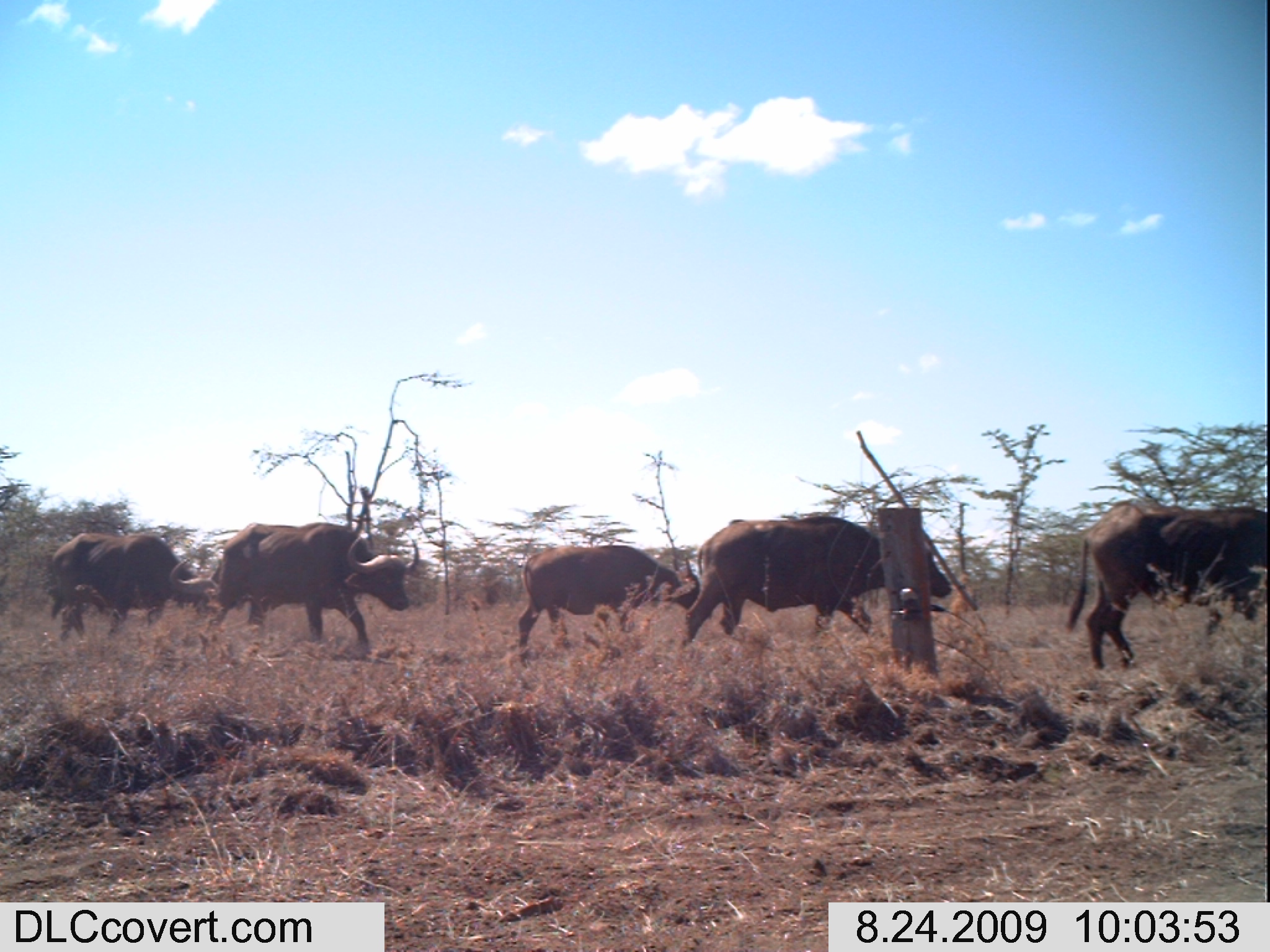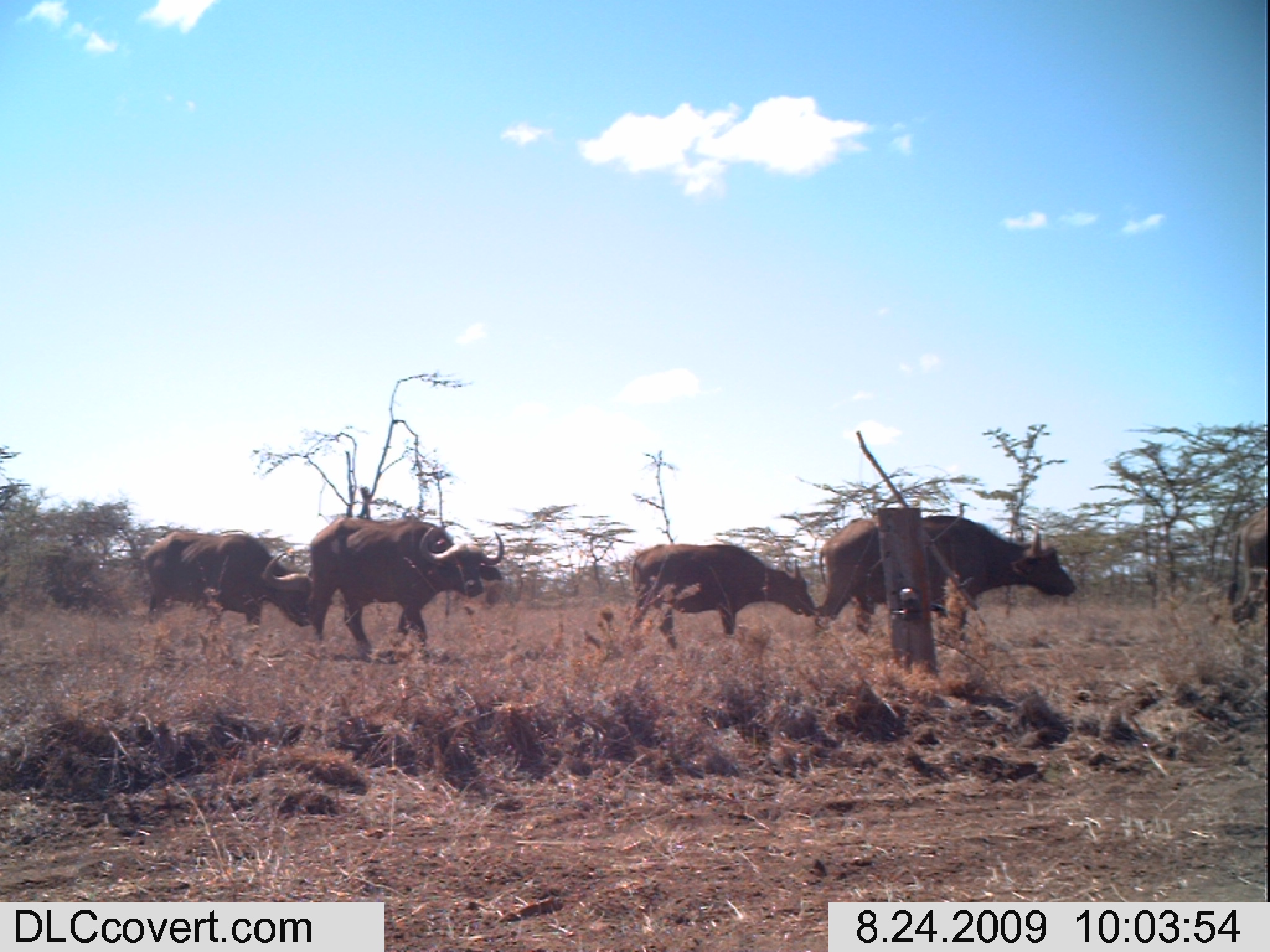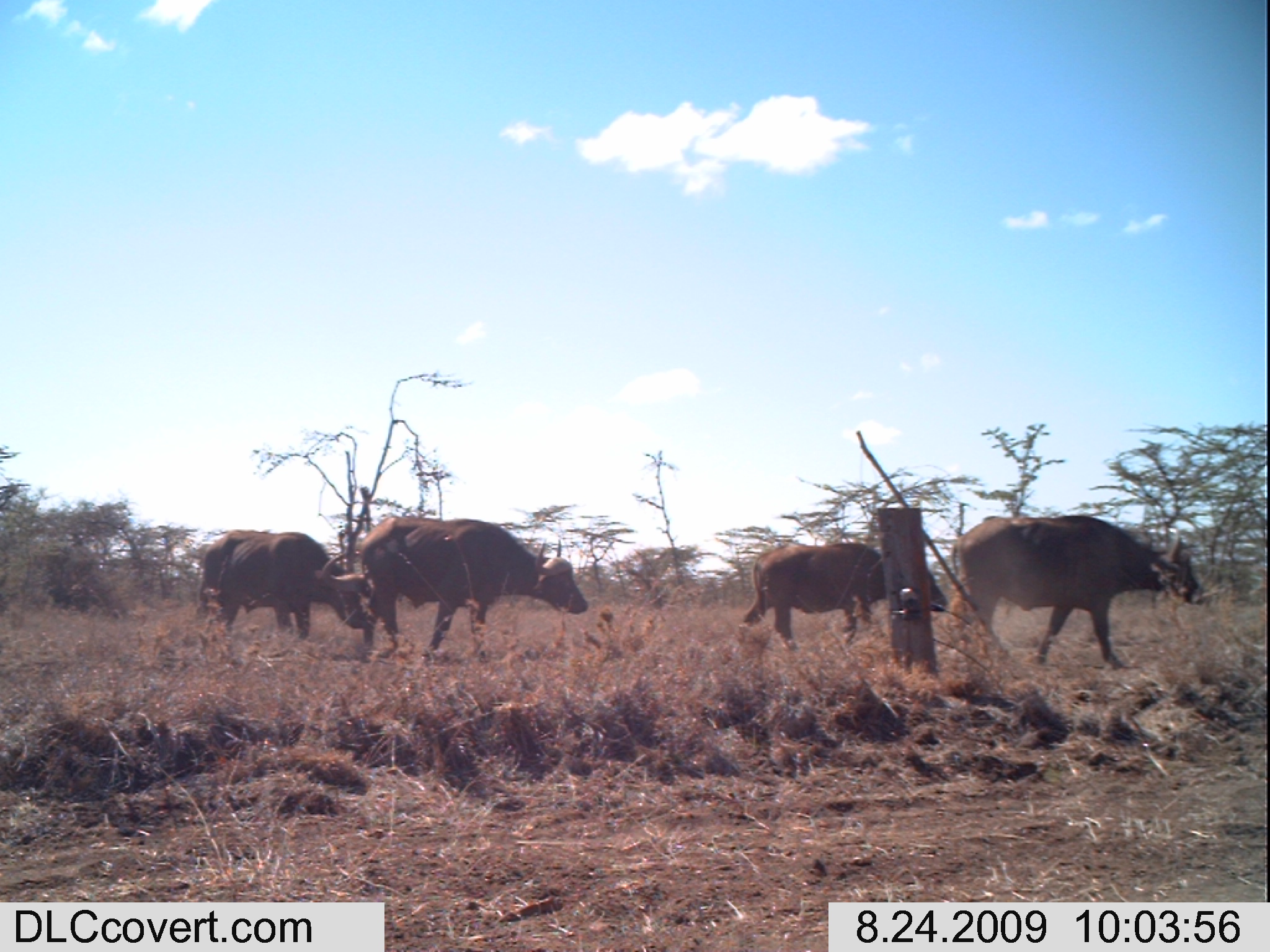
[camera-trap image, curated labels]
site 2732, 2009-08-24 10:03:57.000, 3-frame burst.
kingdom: Animalia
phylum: Chordata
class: Mammalia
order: Artiodactyla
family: Bovidae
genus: Syncerus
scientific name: Syncerus caffer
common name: african buffalo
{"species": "Syncerus caffer (african buffalo)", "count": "5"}